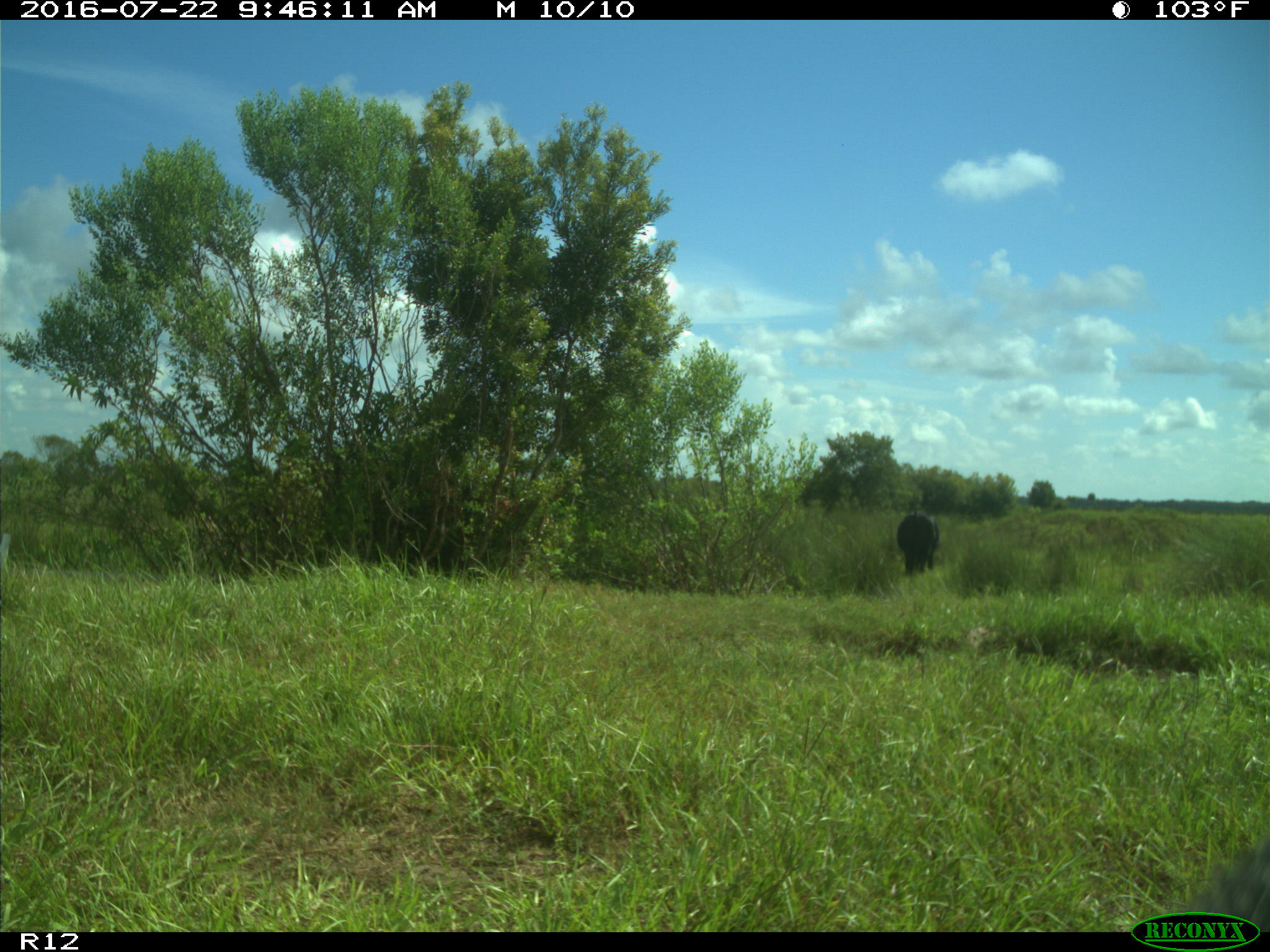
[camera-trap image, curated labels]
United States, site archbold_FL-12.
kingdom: Animalia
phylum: Chordata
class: Mammalia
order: Artiodactyla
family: Bovidae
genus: Bos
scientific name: Bos taurus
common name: domestic cow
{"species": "Bos taurus (domestic cow)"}